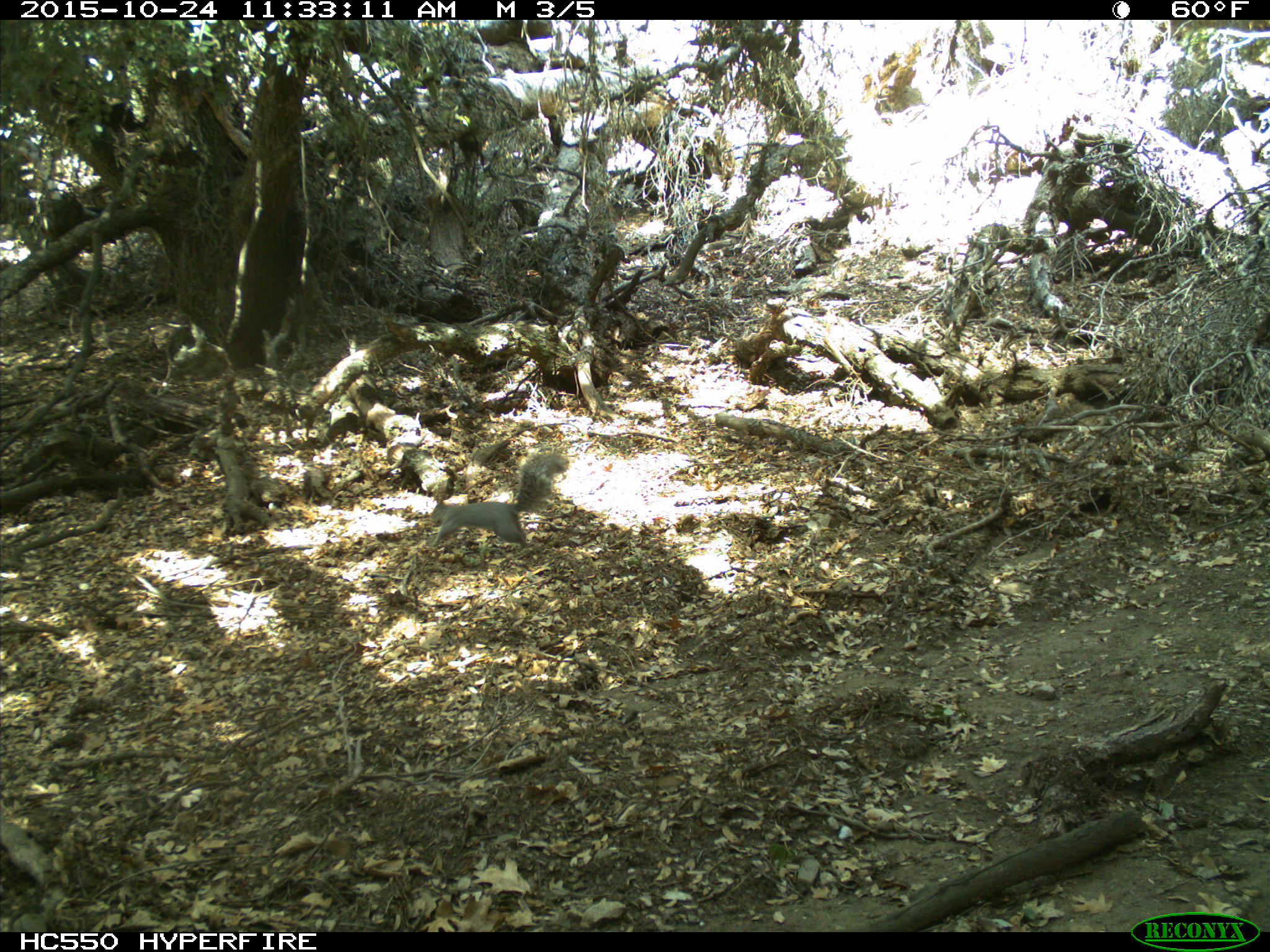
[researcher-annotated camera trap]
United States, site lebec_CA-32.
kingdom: Animalia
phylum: Chordata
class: Mammalia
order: Rodentia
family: Sciuridae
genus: Sciurus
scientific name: Sciurus carolinensis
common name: eastern gray squirrel